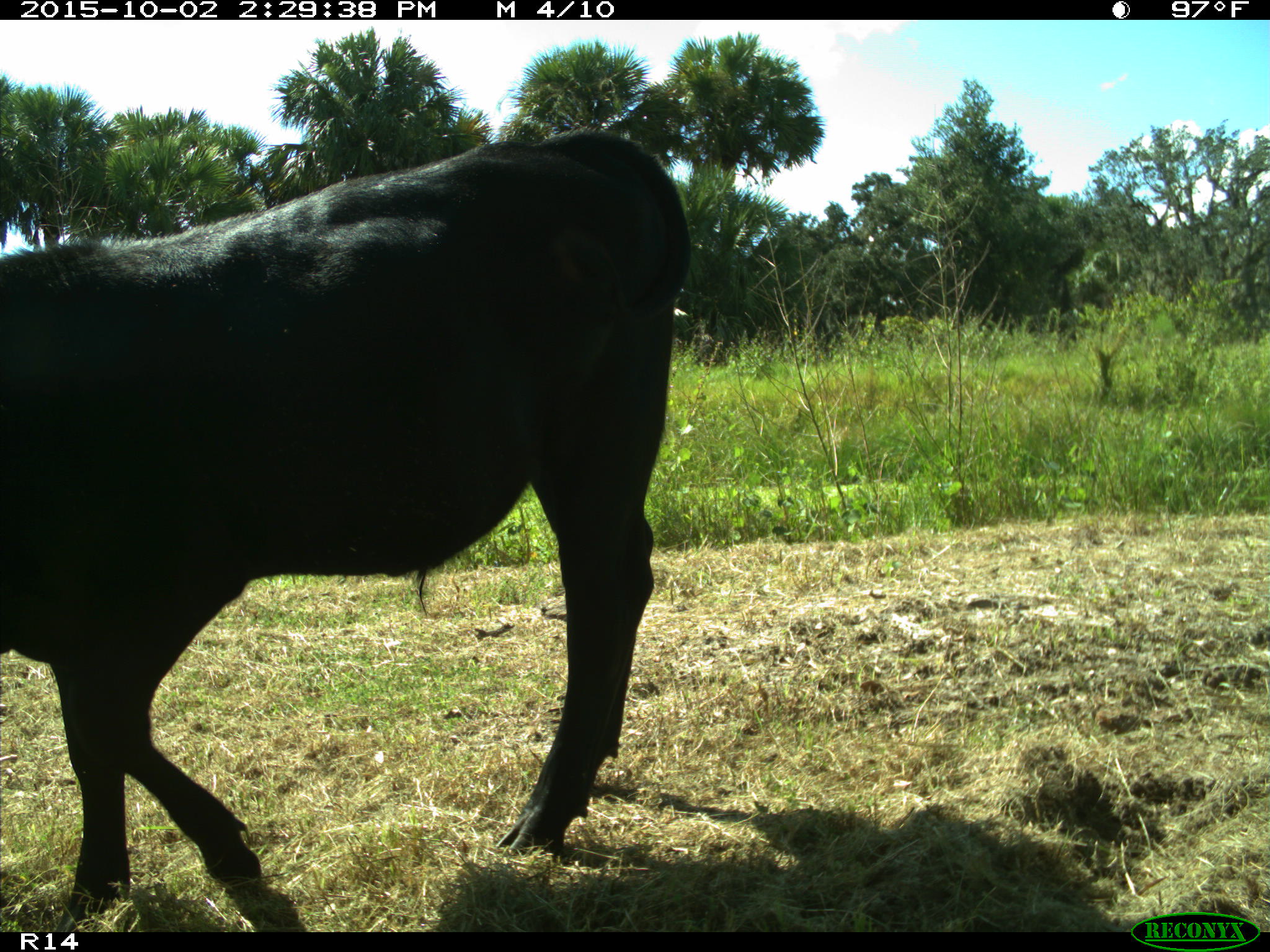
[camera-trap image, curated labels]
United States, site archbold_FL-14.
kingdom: Animalia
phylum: Chordata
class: Mammalia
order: Artiodactyla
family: Bovidae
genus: Bos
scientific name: Bos taurus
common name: domestic cow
Bos taurus (domestic cow).